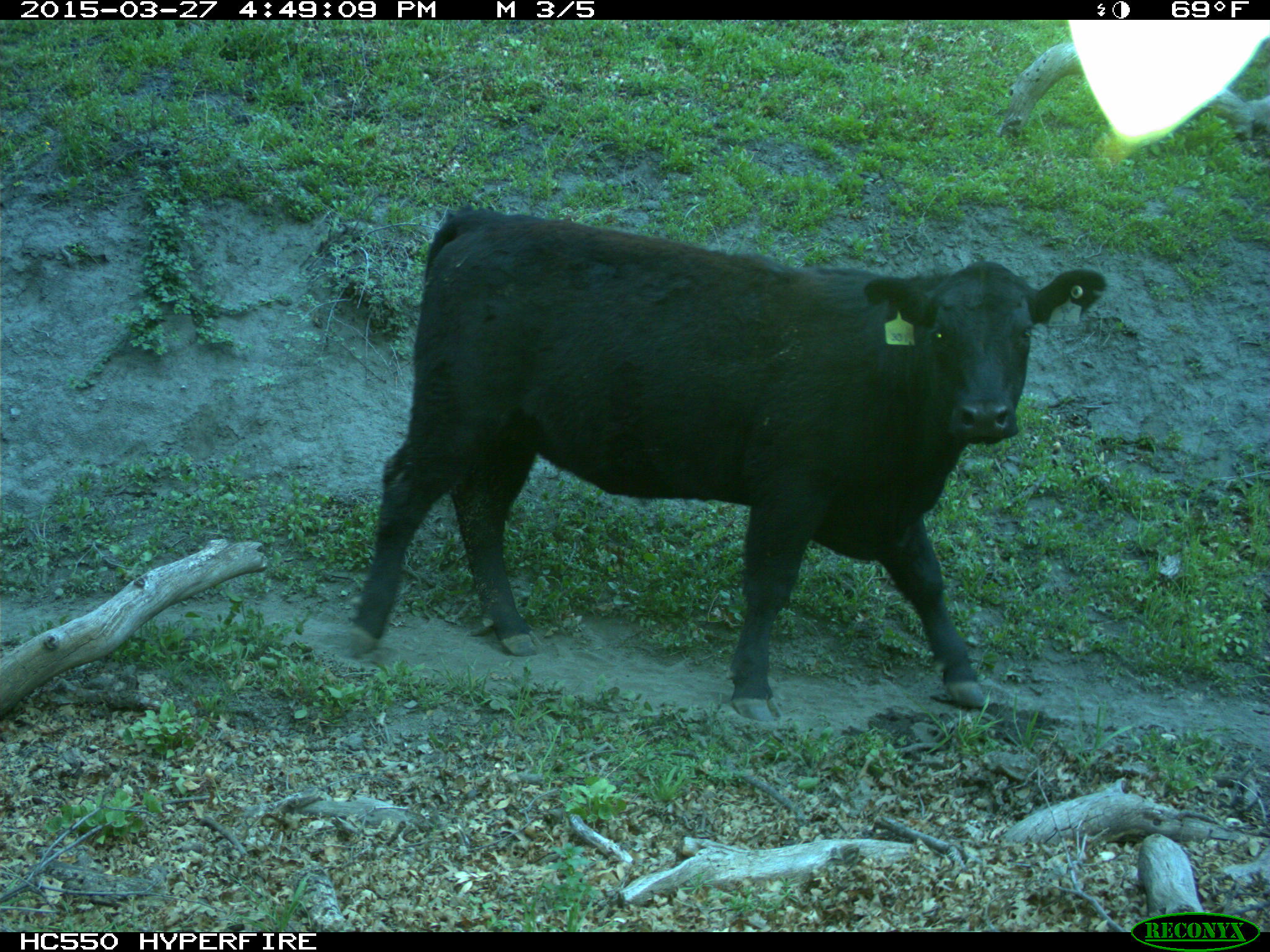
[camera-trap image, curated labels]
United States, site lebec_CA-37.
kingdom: Animalia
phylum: Chordata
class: Mammalia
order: Artiodactyla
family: Bovidae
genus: Bos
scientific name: Bos taurus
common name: domestic cow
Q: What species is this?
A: Bos taurus (domestic cow).